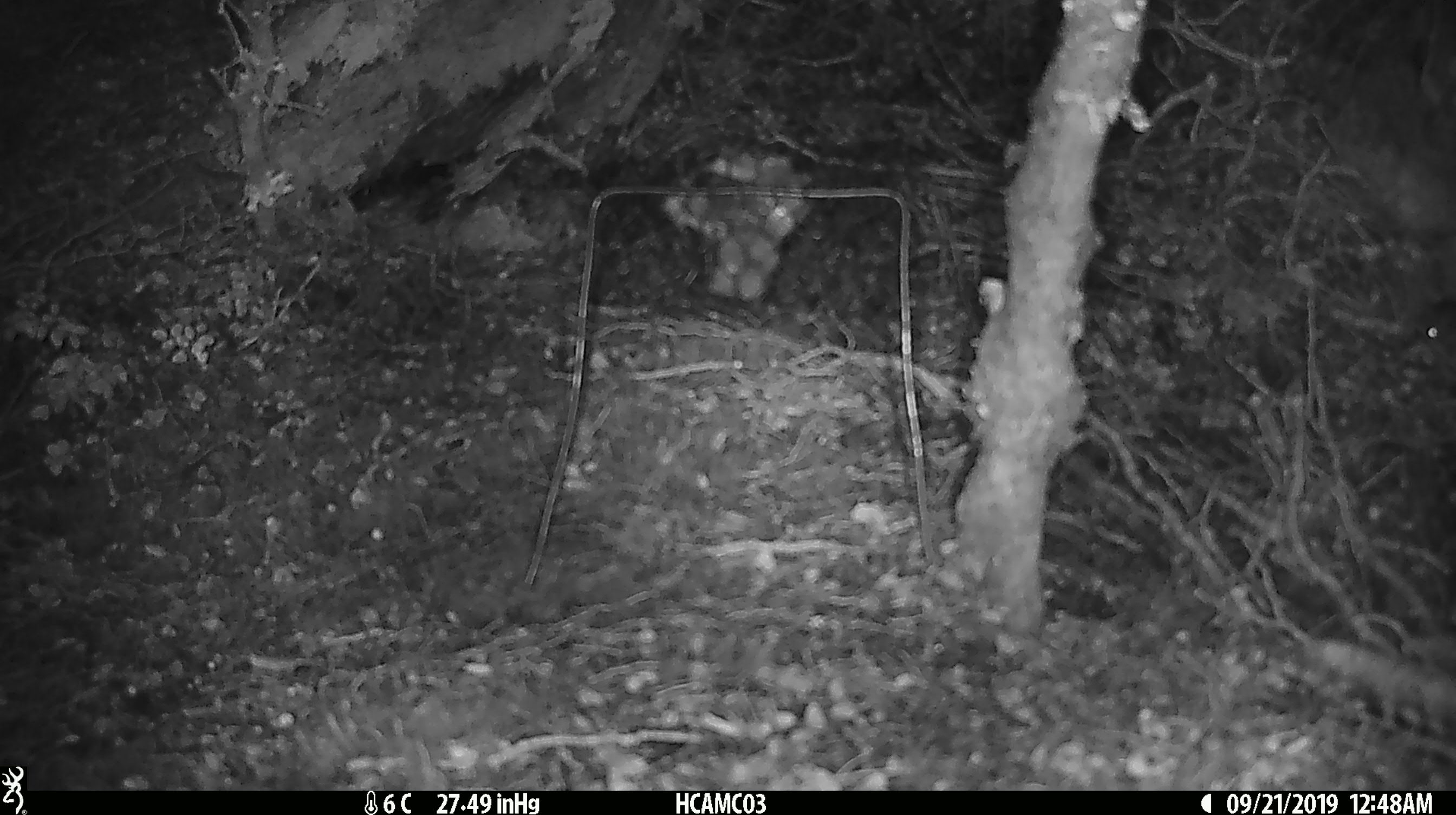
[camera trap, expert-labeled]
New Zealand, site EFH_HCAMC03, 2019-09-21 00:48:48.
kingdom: Animalia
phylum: Chordata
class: Mammalia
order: Rodentia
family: Muridae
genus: Mus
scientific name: Mus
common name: mouse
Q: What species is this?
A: Mouse (Mus).